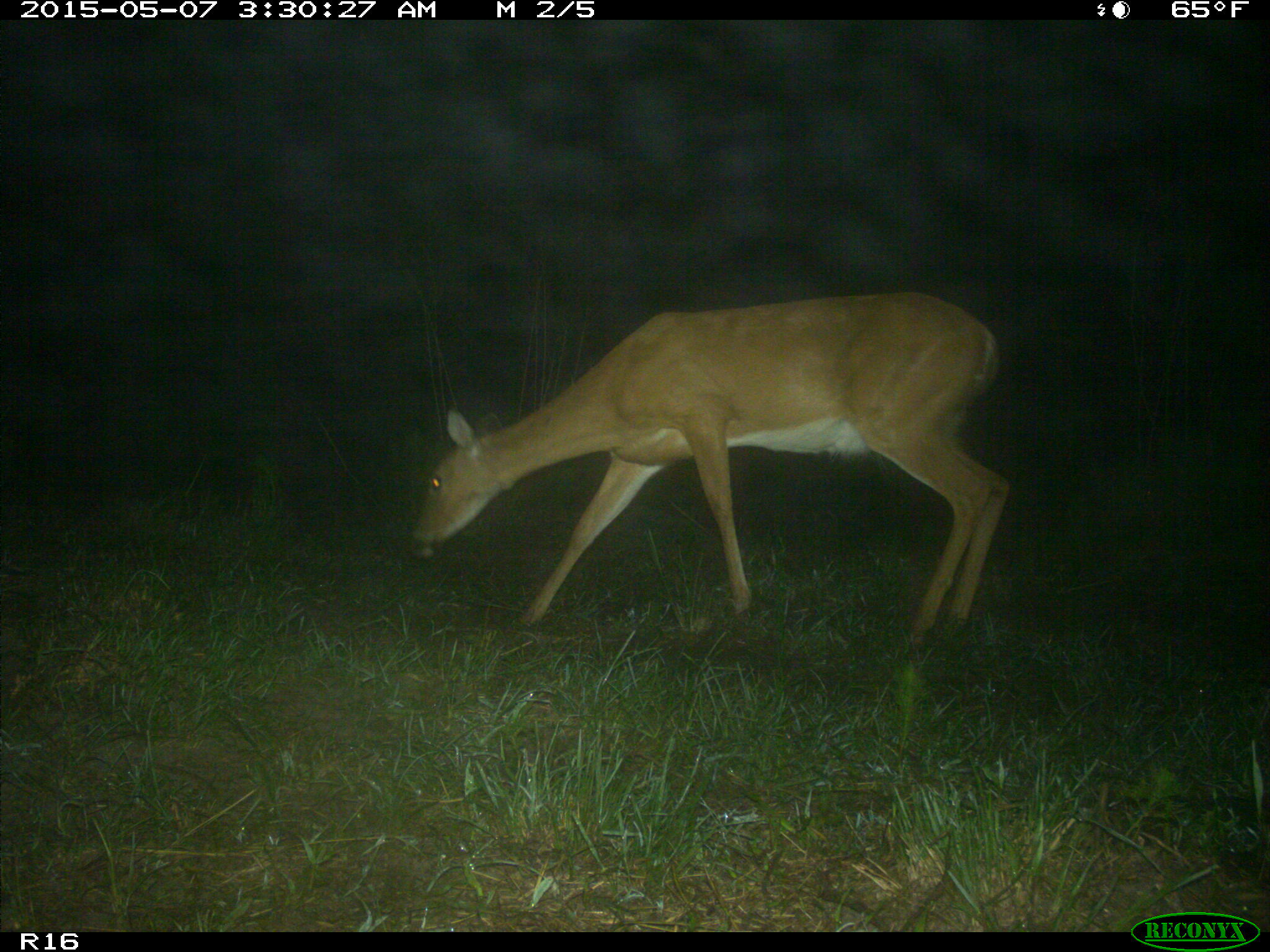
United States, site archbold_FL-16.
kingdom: Animalia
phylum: Chordata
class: Mammalia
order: Artiodactyla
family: Cervidae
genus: Odocoileus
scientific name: Odocoileus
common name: deer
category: unidentified deer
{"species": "unidentified deer (deer) (Odocoileus)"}